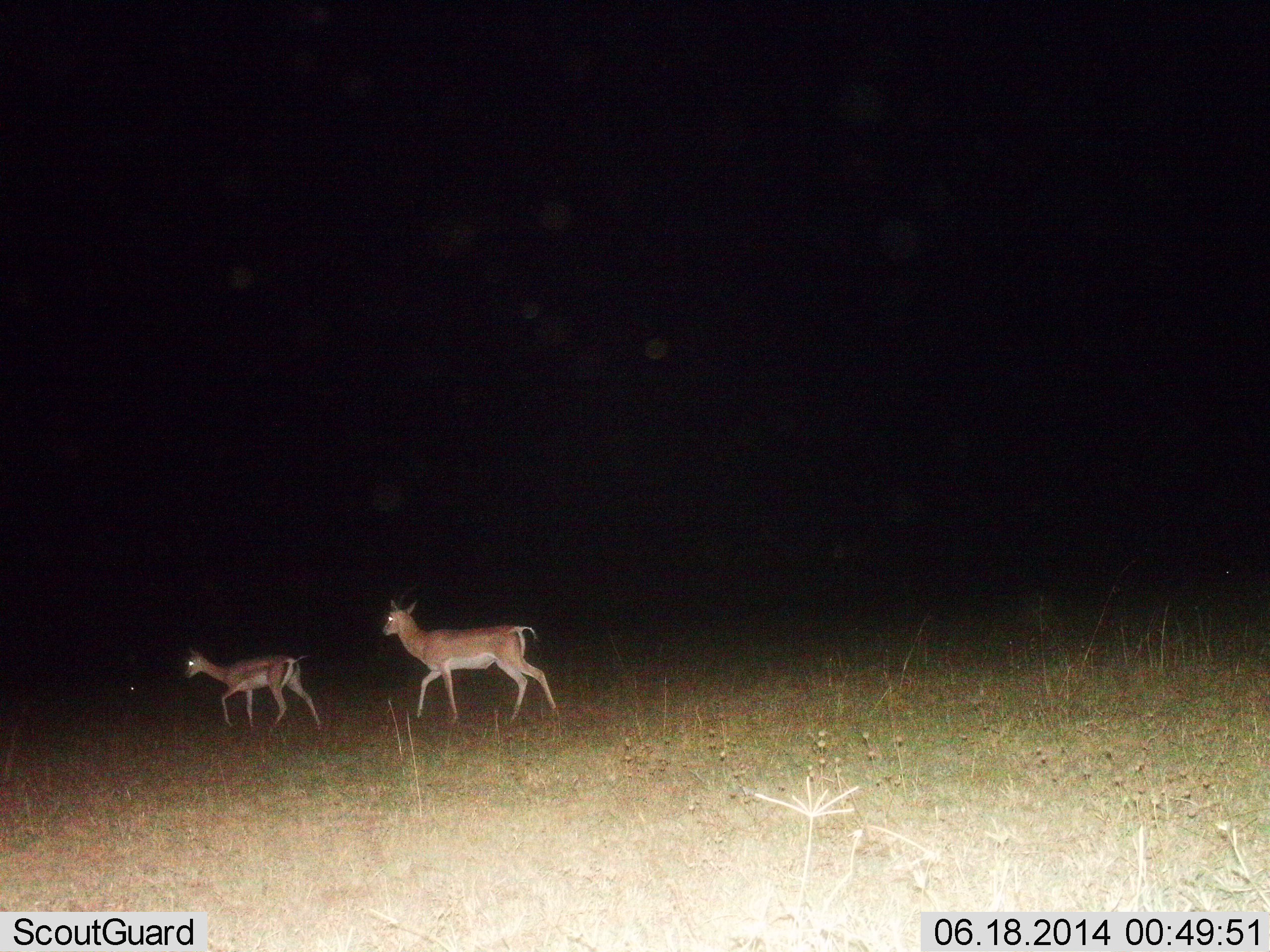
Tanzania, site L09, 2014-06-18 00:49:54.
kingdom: Animalia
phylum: Chordata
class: Mammalia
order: Artiodactyla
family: Bovidae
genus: Nanger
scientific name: Nanger granti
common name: grant's gazelle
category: gazellegrants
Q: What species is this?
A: Gazellegrants (grant's gazelle) (Nanger granti).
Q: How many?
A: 2.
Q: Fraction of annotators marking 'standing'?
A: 0%.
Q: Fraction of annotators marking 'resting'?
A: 0%.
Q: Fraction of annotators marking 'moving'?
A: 100%.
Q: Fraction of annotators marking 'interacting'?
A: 0%.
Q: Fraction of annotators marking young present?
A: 30%.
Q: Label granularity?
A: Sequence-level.